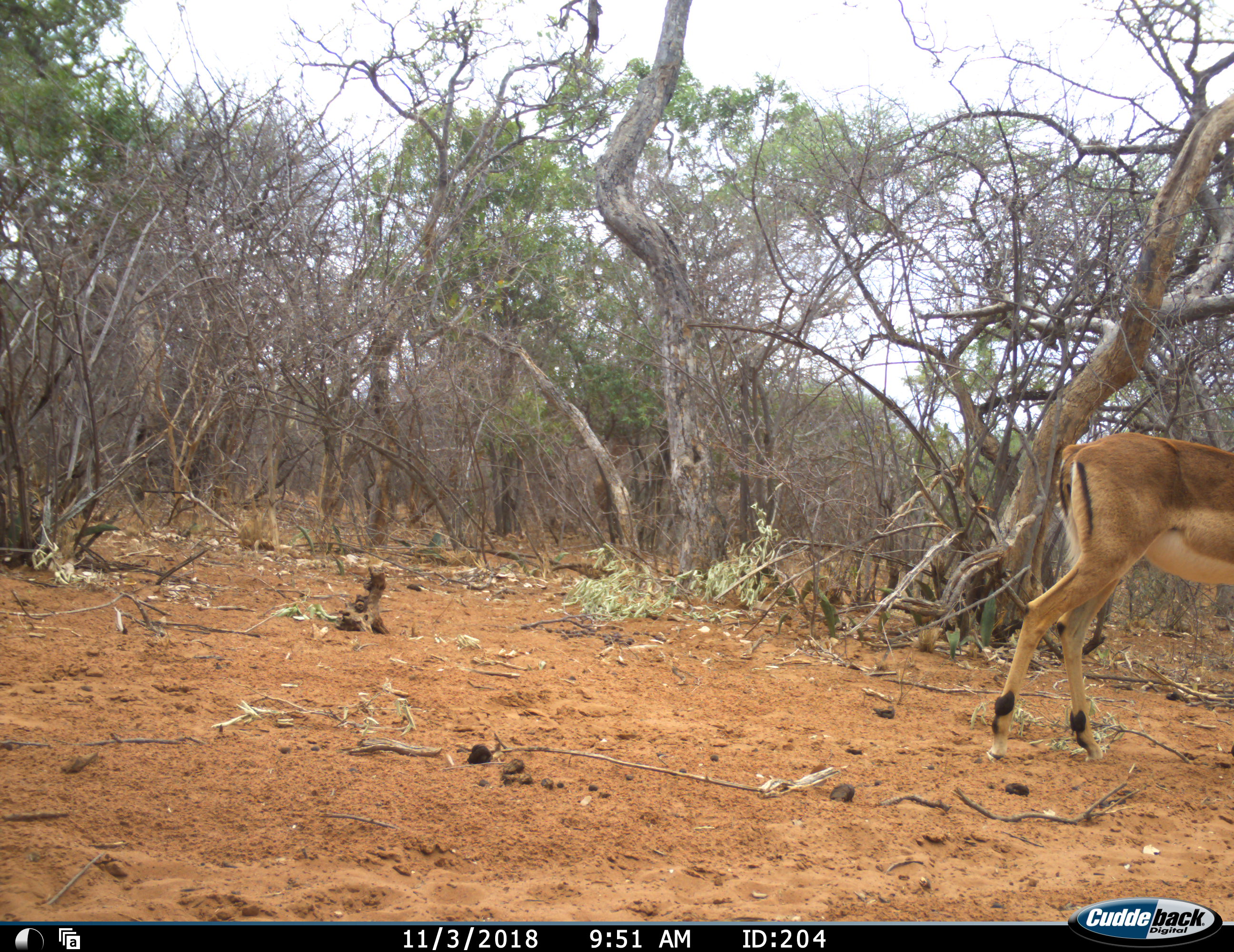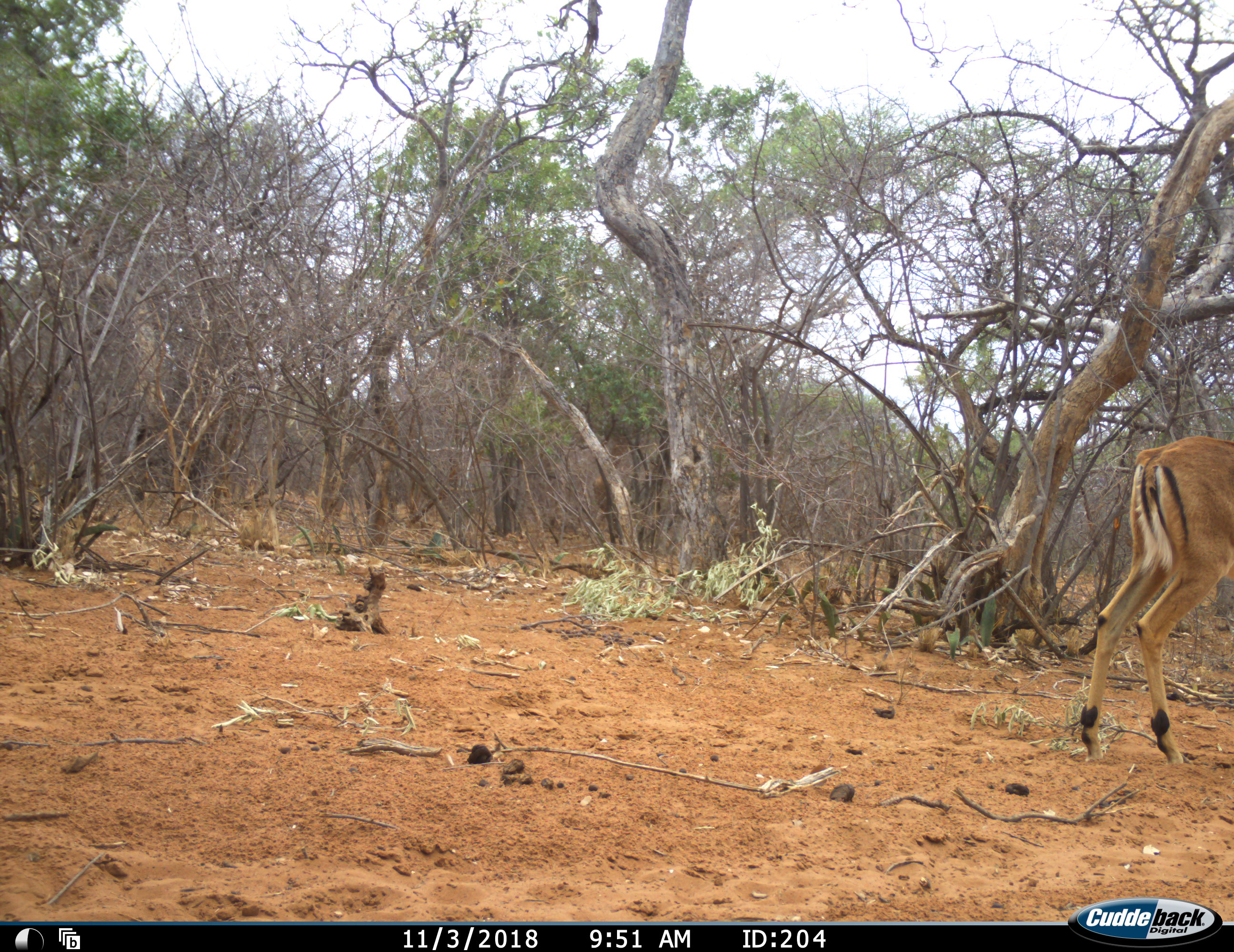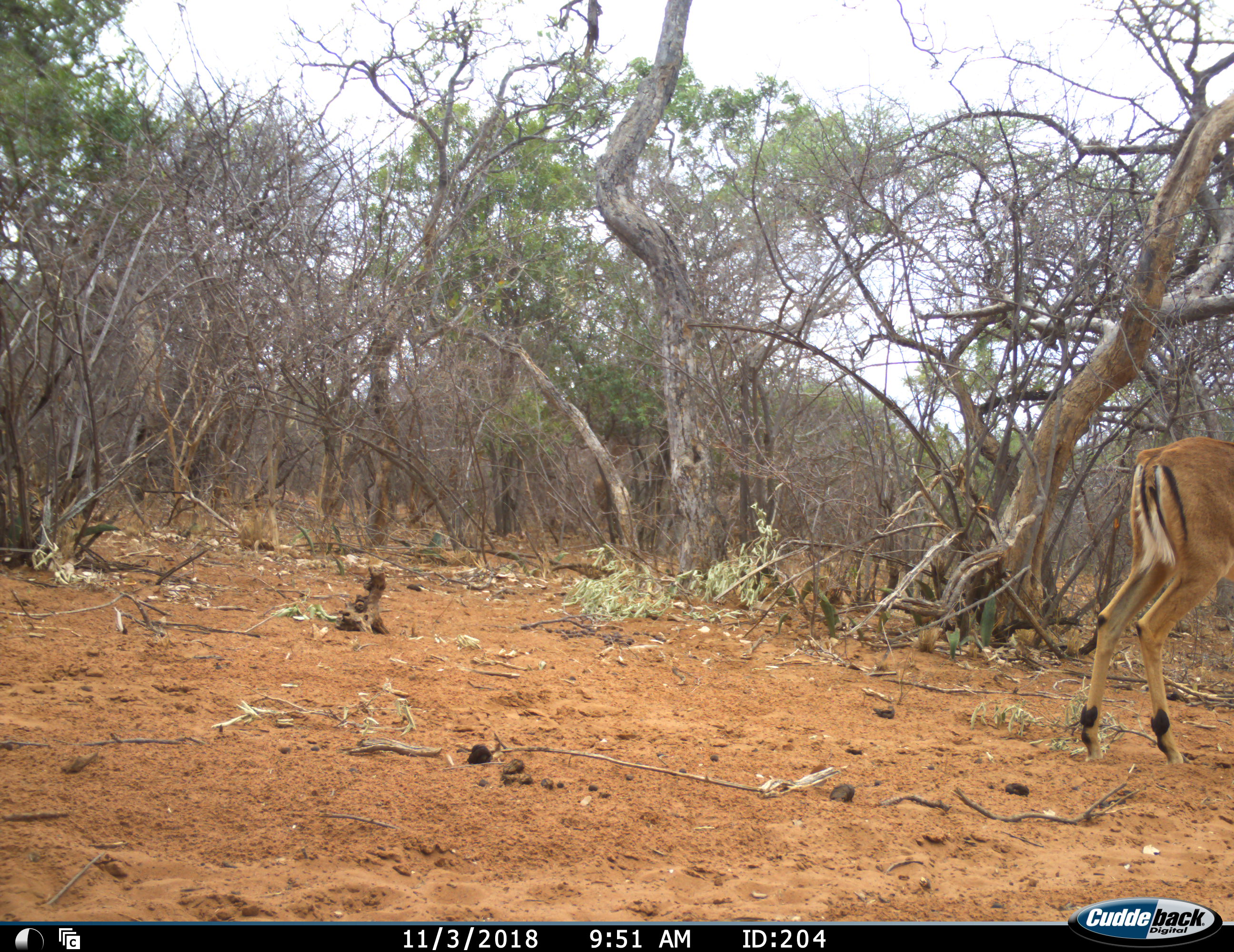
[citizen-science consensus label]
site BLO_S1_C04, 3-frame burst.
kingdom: Animalia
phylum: Chordata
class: Mammalia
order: Artiodactyla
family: Bovidae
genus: Aepyceros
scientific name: Aepyceros melampus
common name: impala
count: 1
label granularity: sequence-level